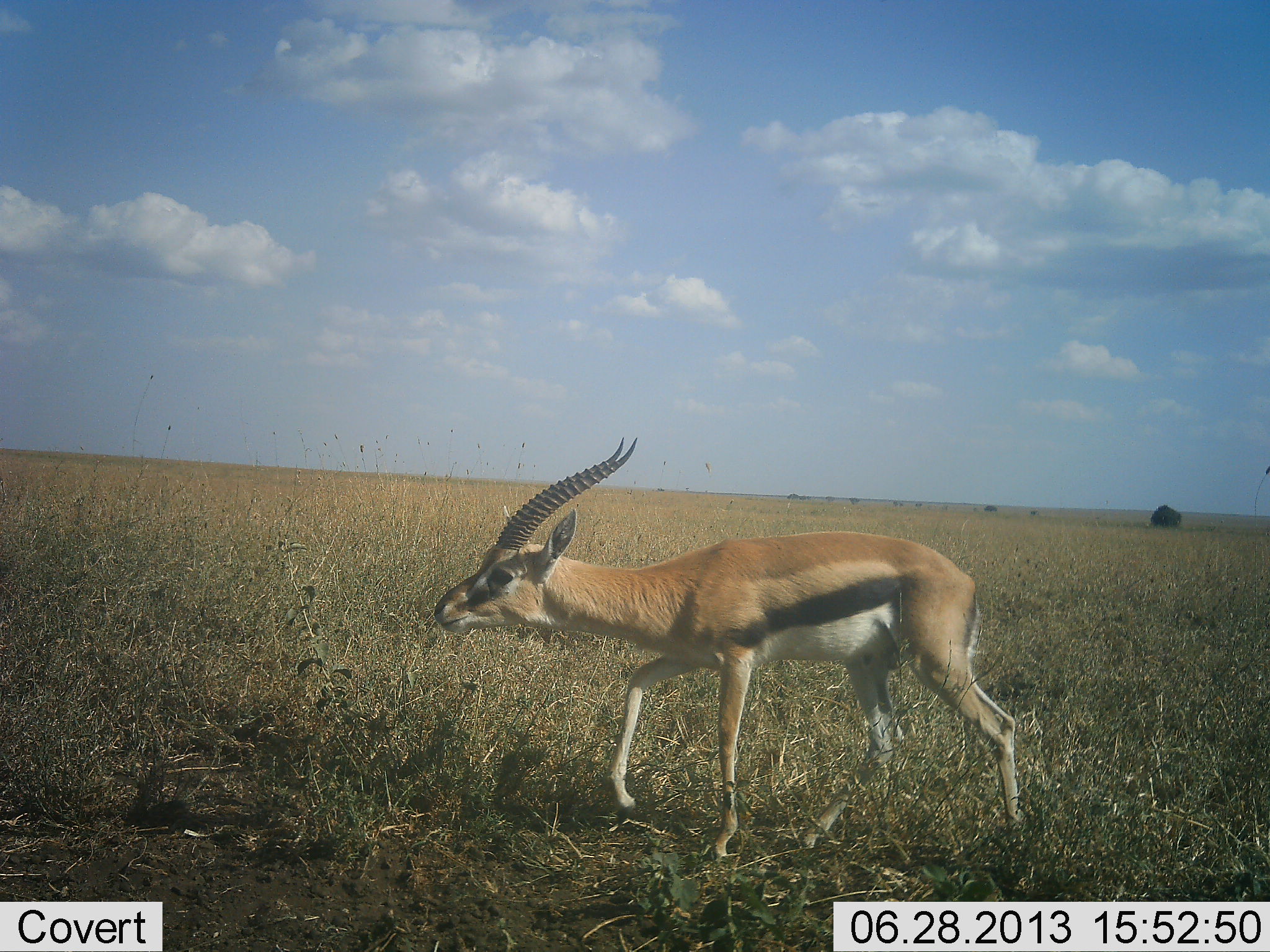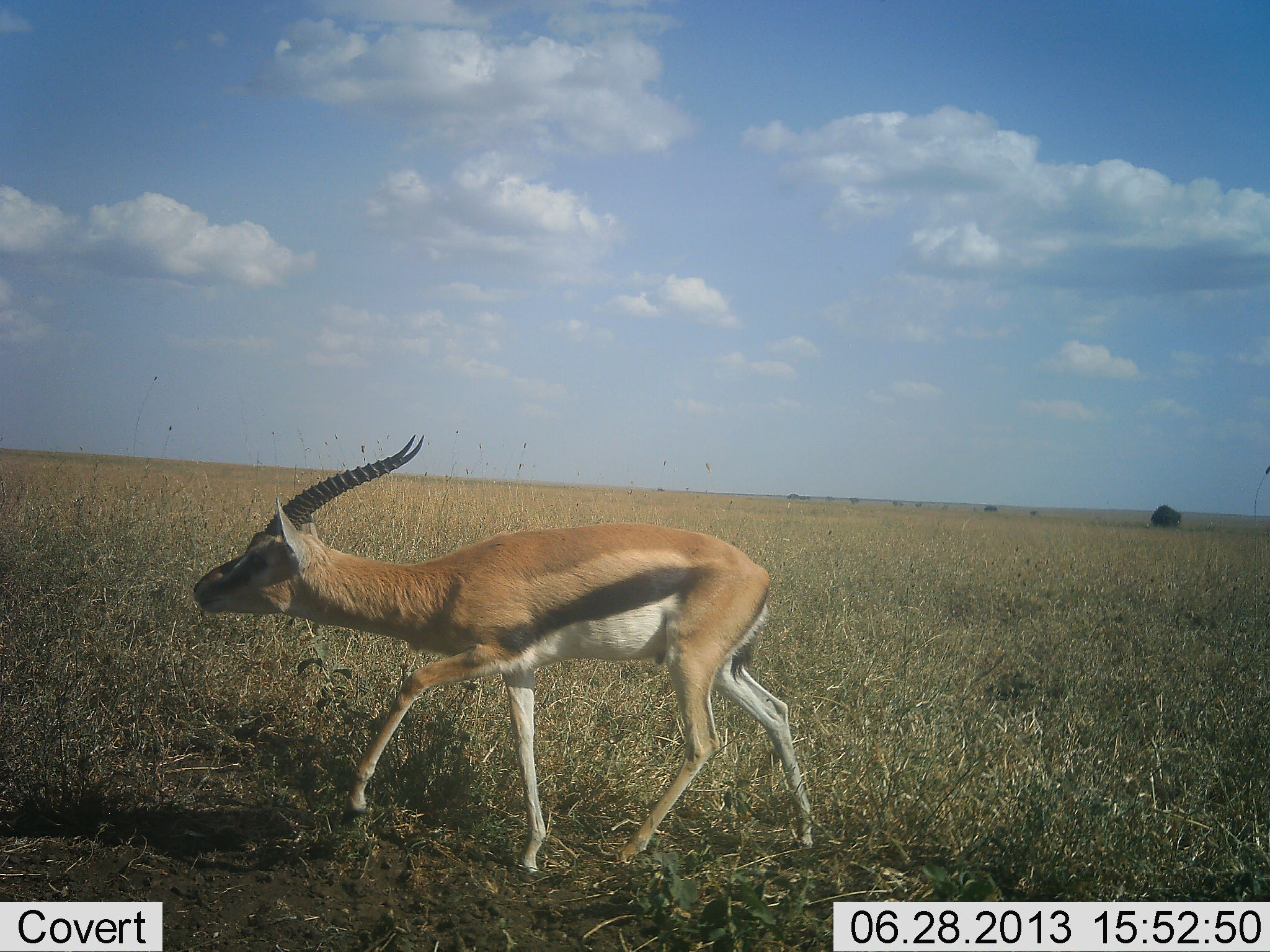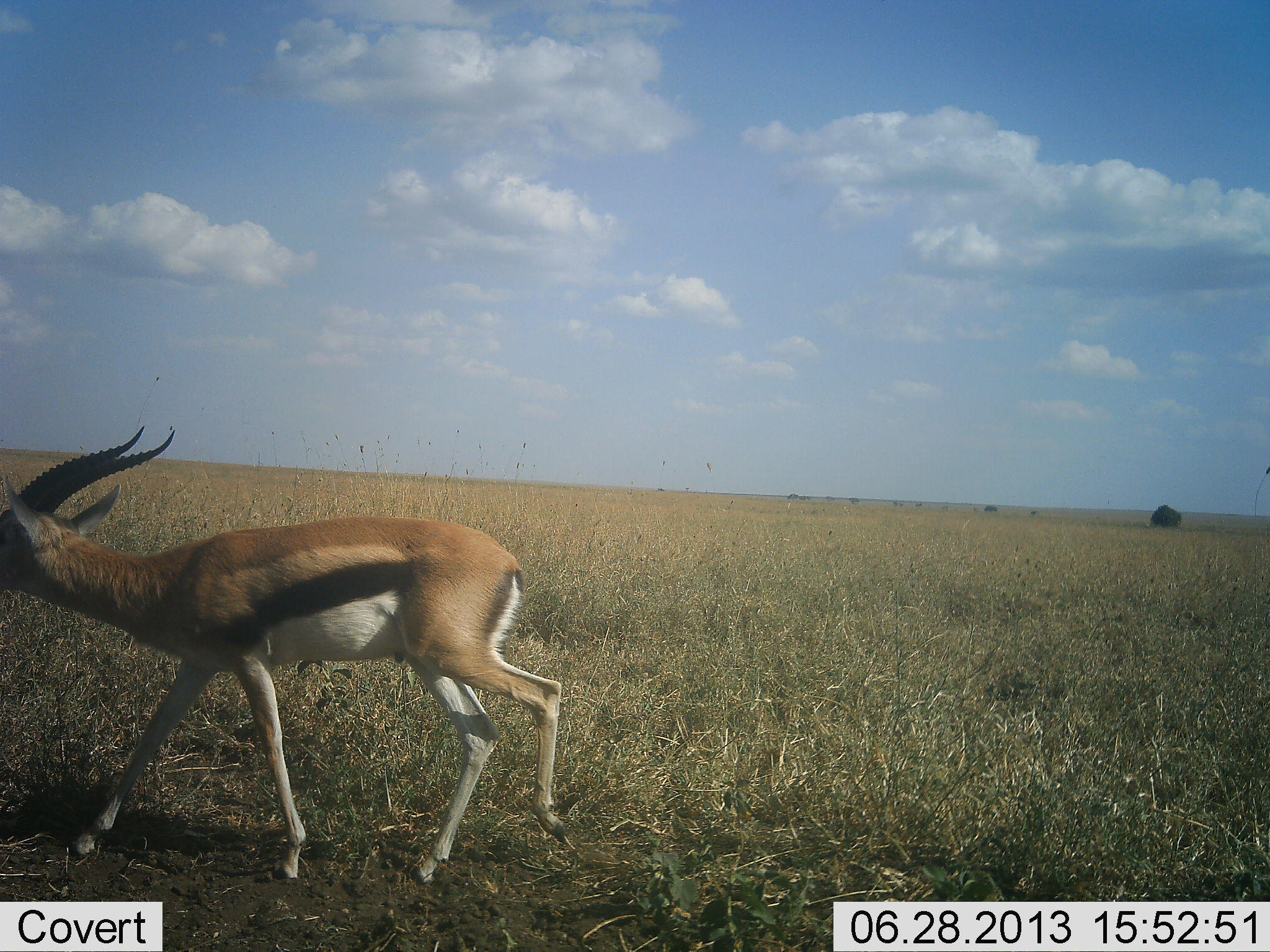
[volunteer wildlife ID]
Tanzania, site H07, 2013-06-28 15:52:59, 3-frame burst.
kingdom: Animalia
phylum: Chordata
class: Mammalia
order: Artiodactyla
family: Bovidae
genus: Eudorcas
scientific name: Eudorcas thomsonii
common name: thomson's gazelle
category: gazellethomsons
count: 1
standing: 0%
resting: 0%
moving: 100%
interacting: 5%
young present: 0%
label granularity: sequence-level